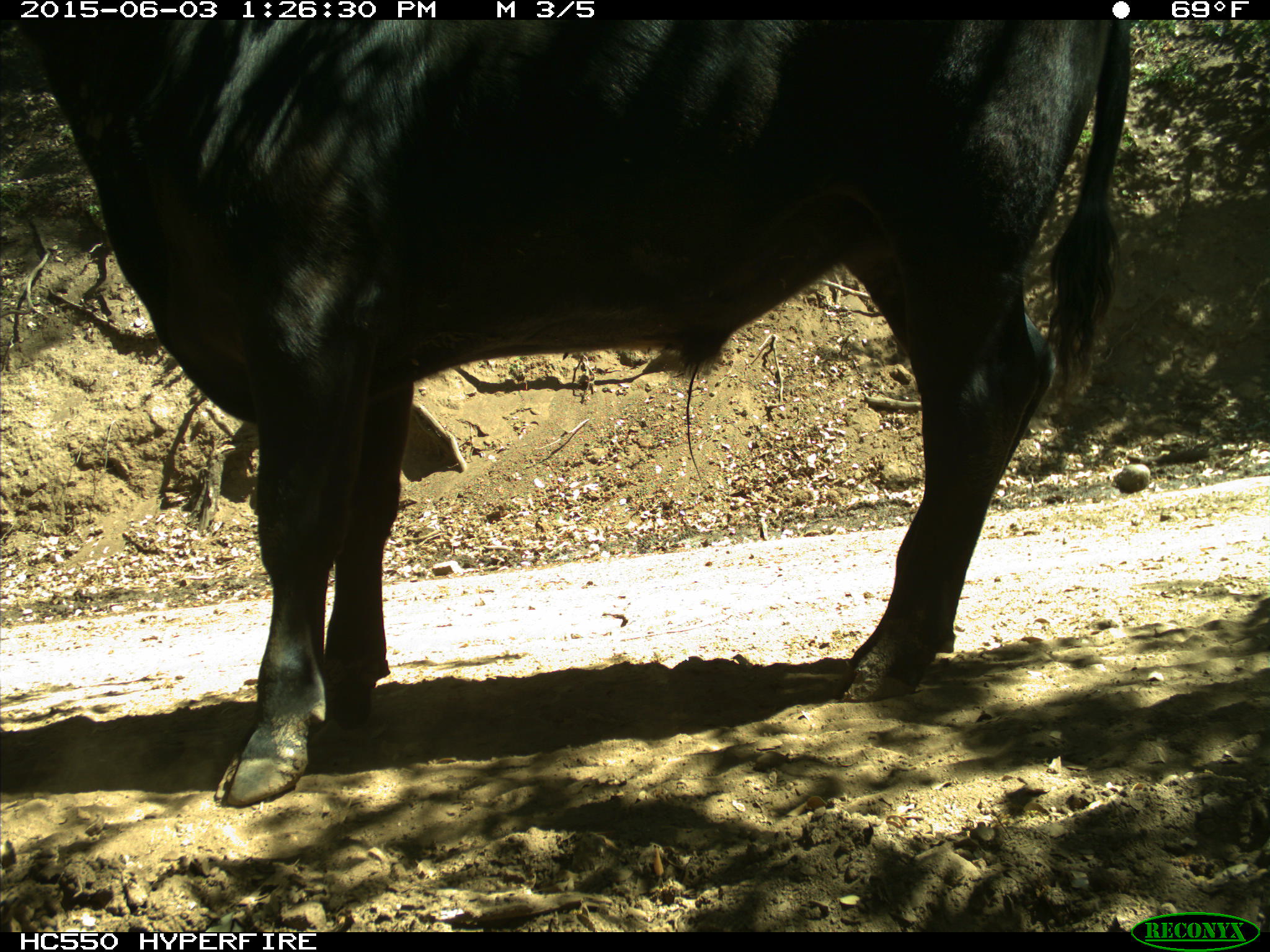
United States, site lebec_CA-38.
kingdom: Animalia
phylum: Chordata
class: Mammalia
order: Artiodactyla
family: Bovidae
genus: Bos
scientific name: Bos taurus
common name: domestic cow